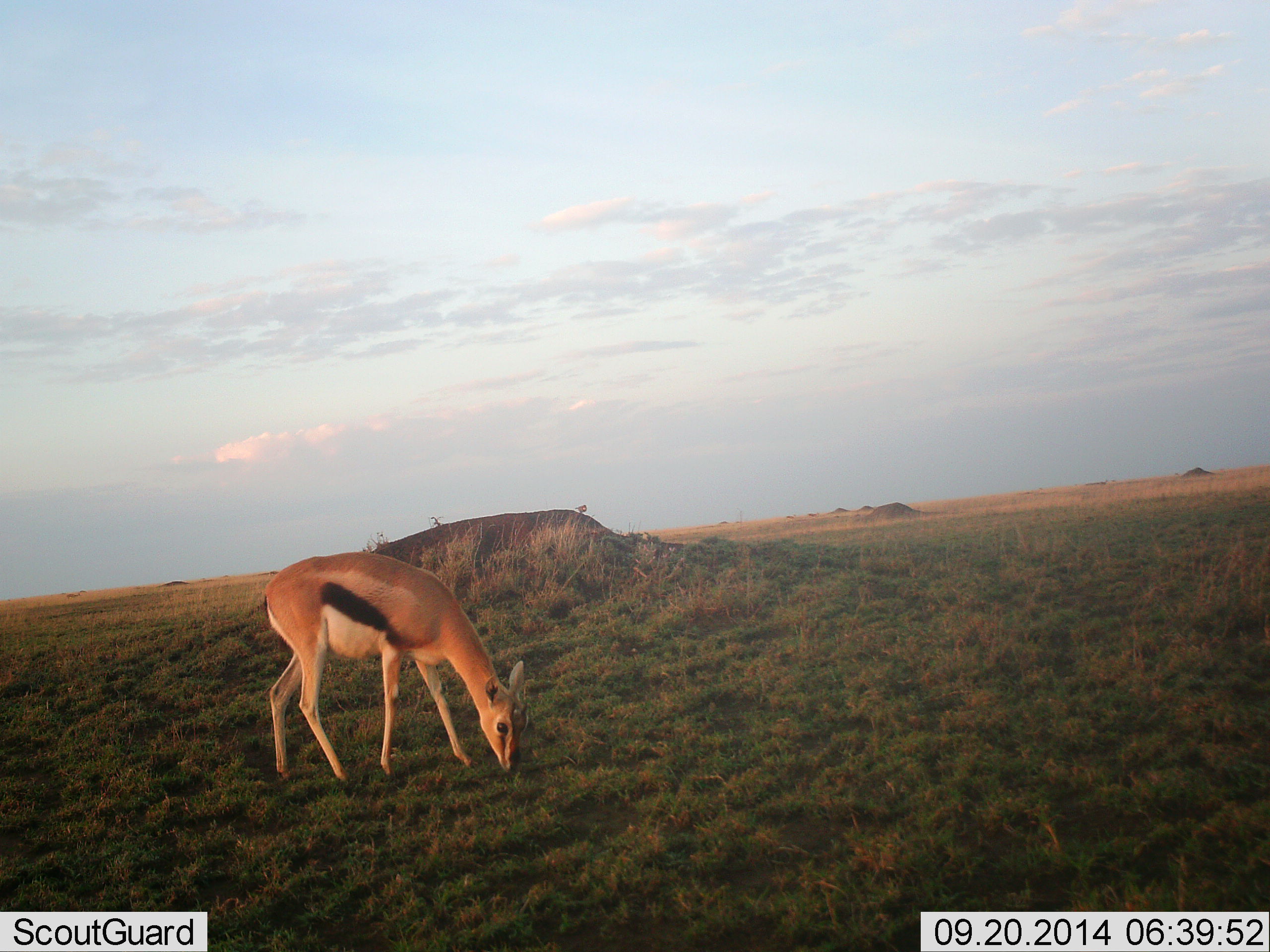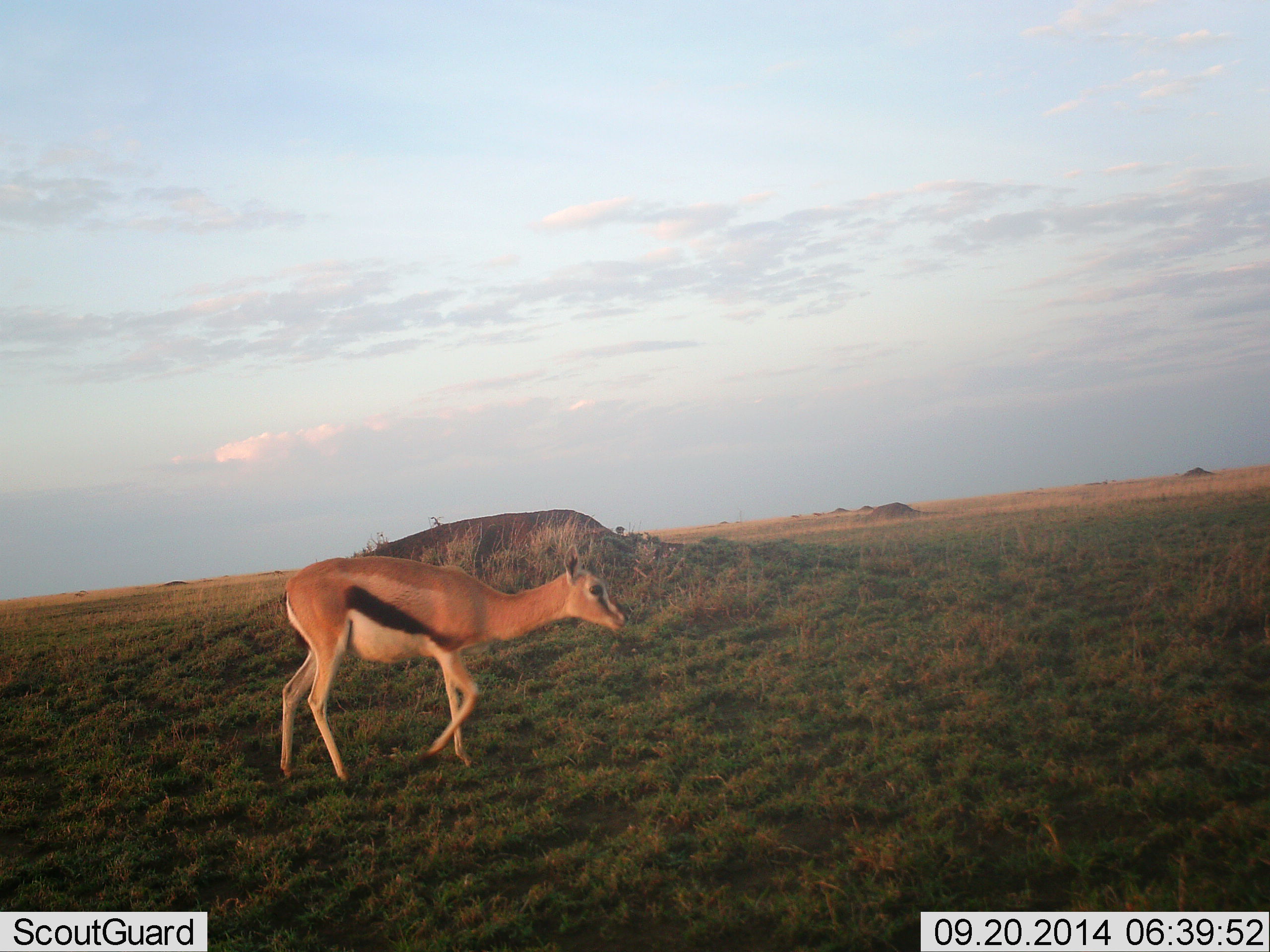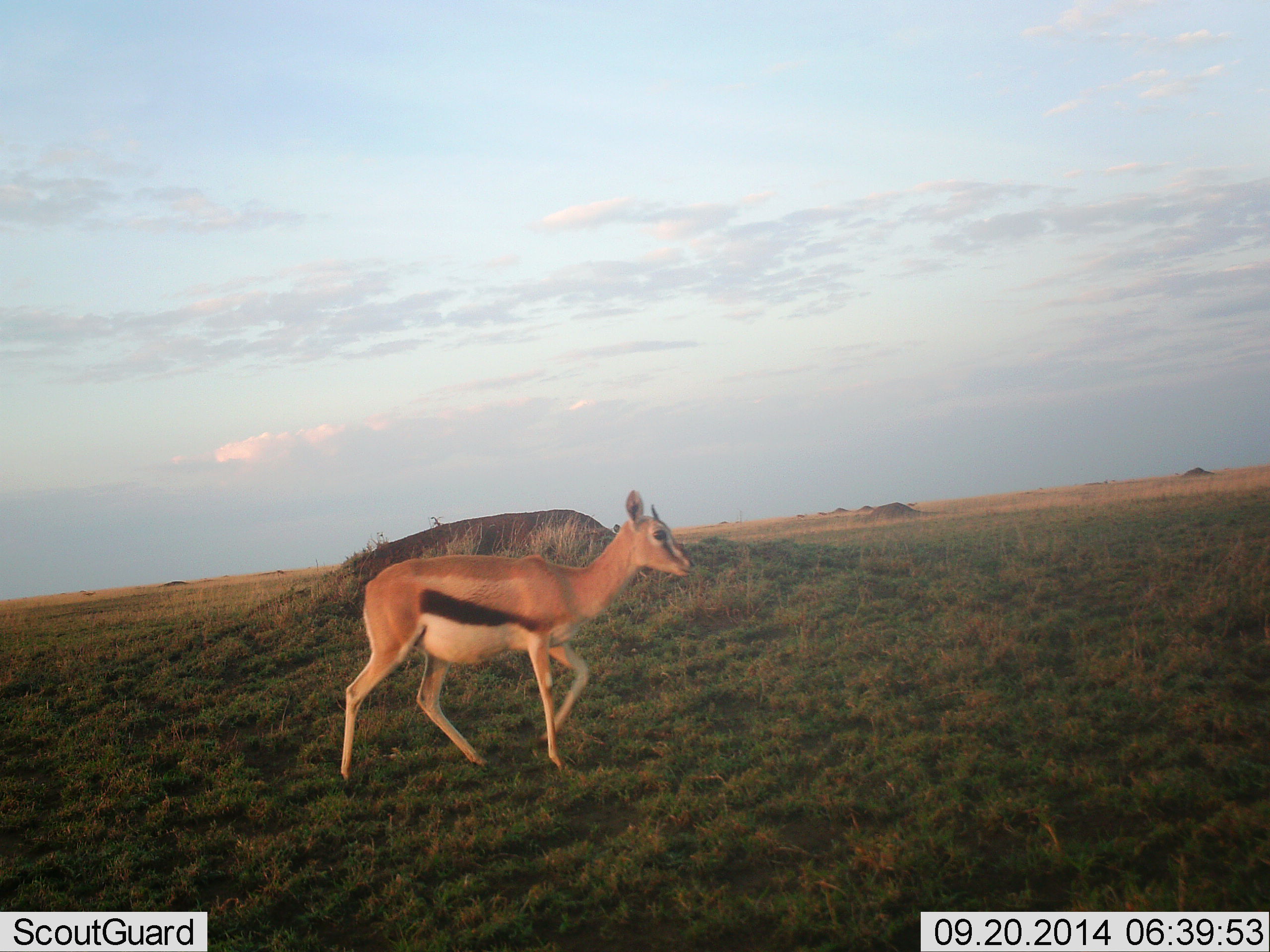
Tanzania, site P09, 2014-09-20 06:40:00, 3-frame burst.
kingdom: Animalia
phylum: Chordata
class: Mammalia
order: Artiodactyla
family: Bovidae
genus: Eudorcas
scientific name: Eudorcas thomsonii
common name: thomson's gazelle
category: gazellethomsons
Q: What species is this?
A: Gazellethomsons (thomson's gazelle) (Eudorcas thomsonii).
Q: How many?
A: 1.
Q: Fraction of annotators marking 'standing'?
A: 9%.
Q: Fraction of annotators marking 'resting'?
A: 0%.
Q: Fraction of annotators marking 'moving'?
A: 64%.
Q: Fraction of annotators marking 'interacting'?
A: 0%.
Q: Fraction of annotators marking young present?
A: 0%.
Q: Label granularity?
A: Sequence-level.